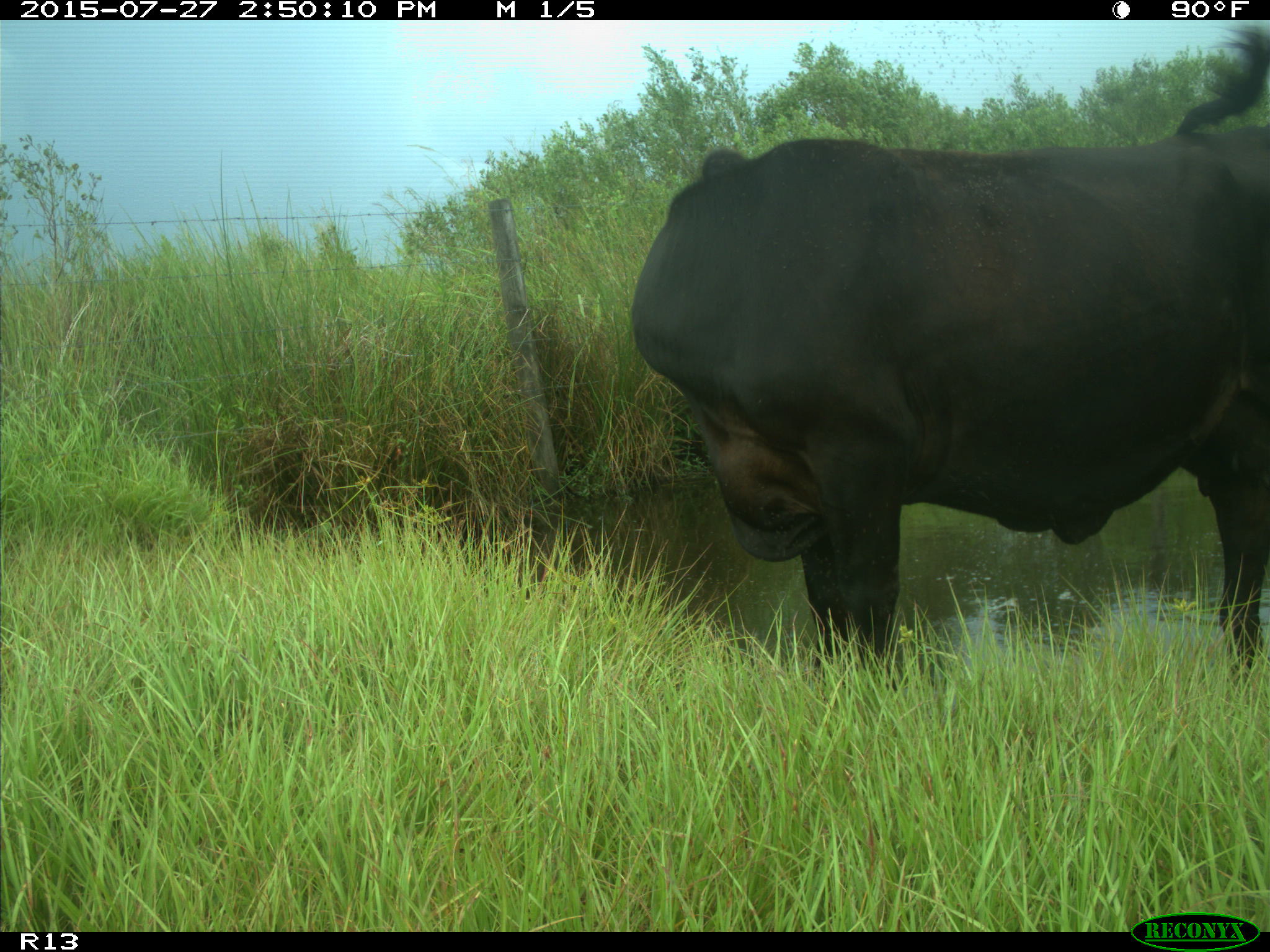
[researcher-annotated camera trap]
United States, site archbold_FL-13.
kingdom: Animalia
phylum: Chordata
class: Mammalia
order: Artiodactyla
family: Bovidae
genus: Bos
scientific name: Bos taurus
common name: domestic cow